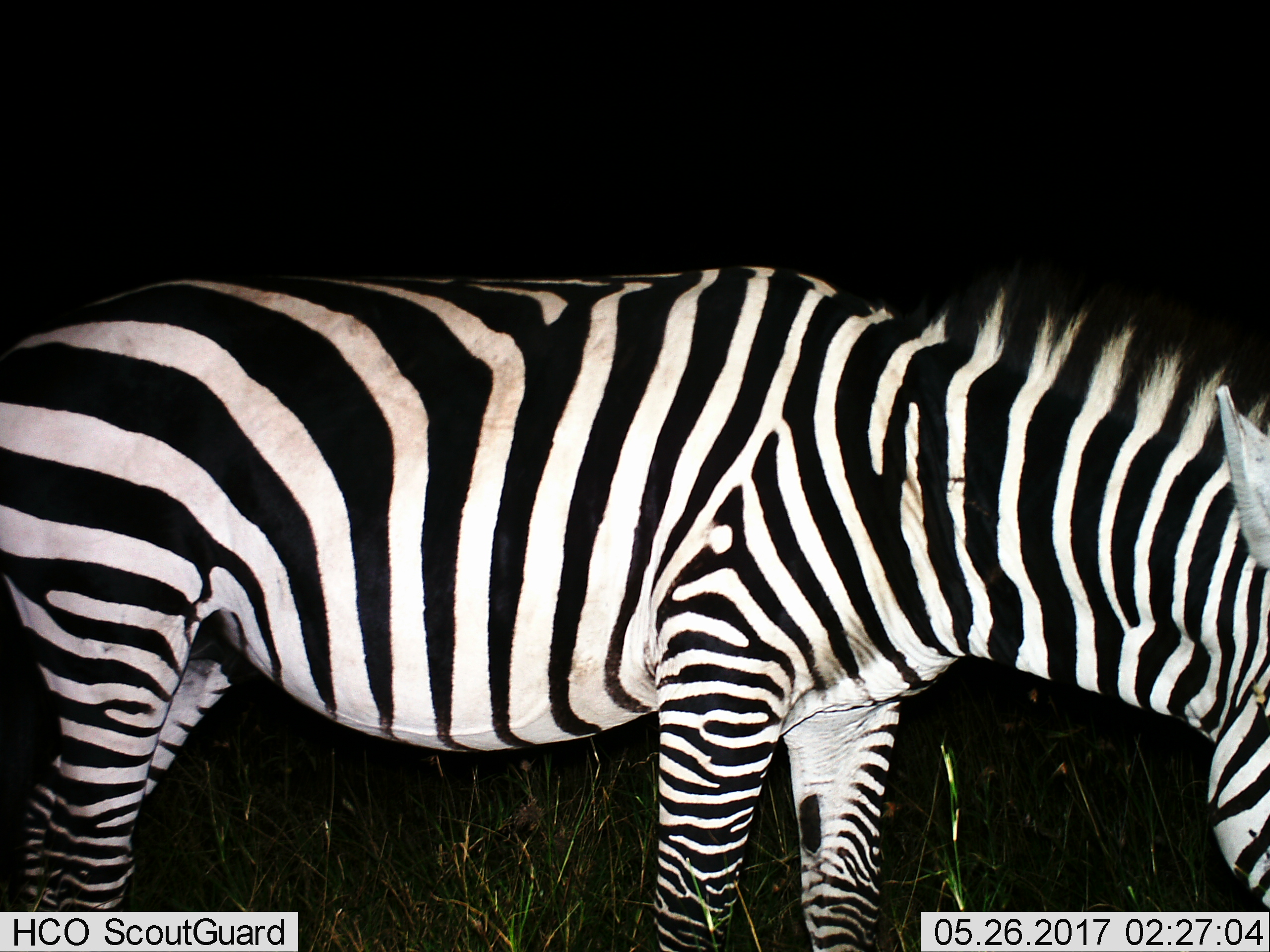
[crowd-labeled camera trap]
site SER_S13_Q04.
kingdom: Animalia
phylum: Chordata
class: Mammalia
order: Perissodactyla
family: Equidae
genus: Equus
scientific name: Equus quagga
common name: plains zebra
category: zebraplains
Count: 1.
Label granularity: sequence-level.